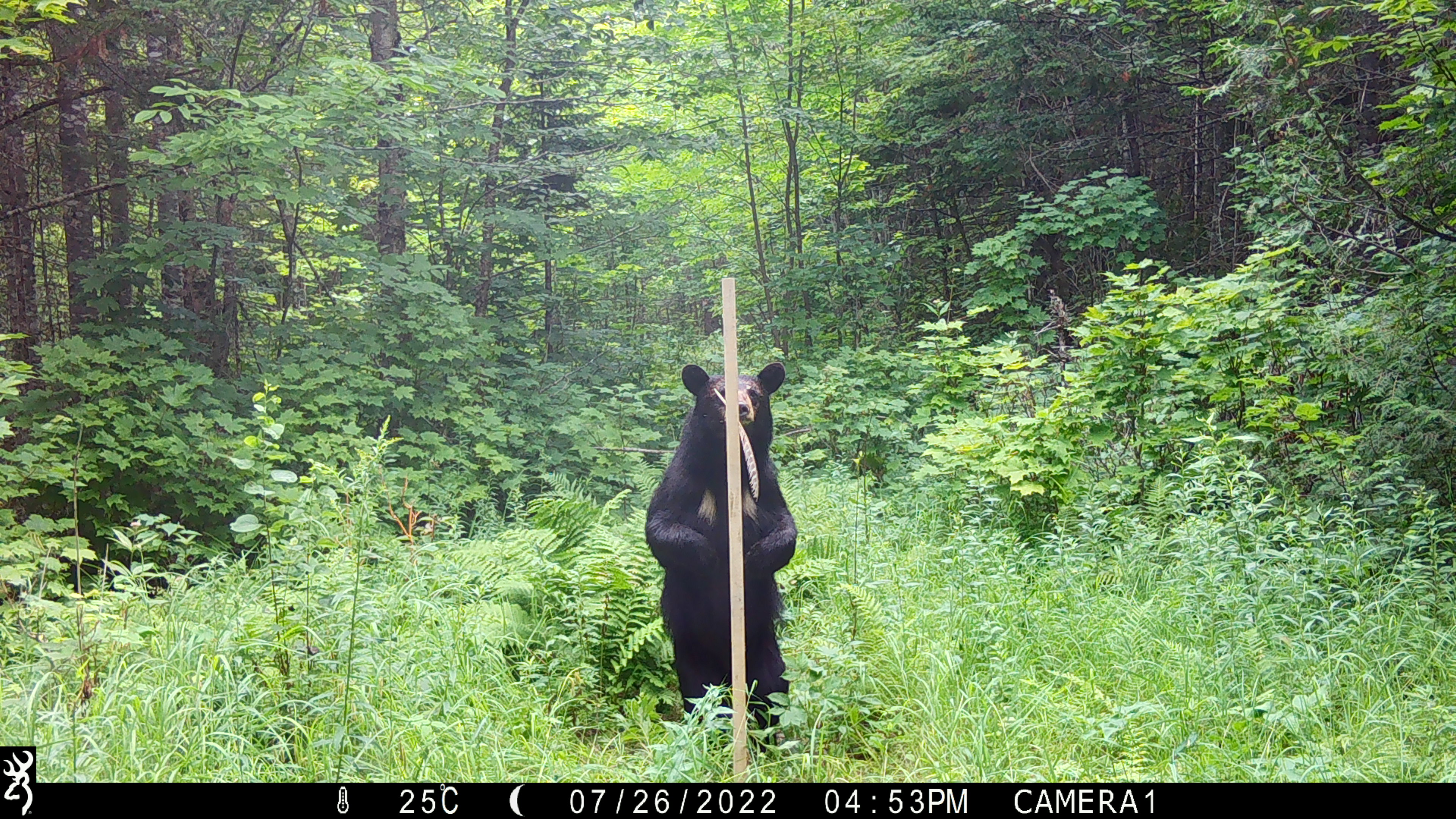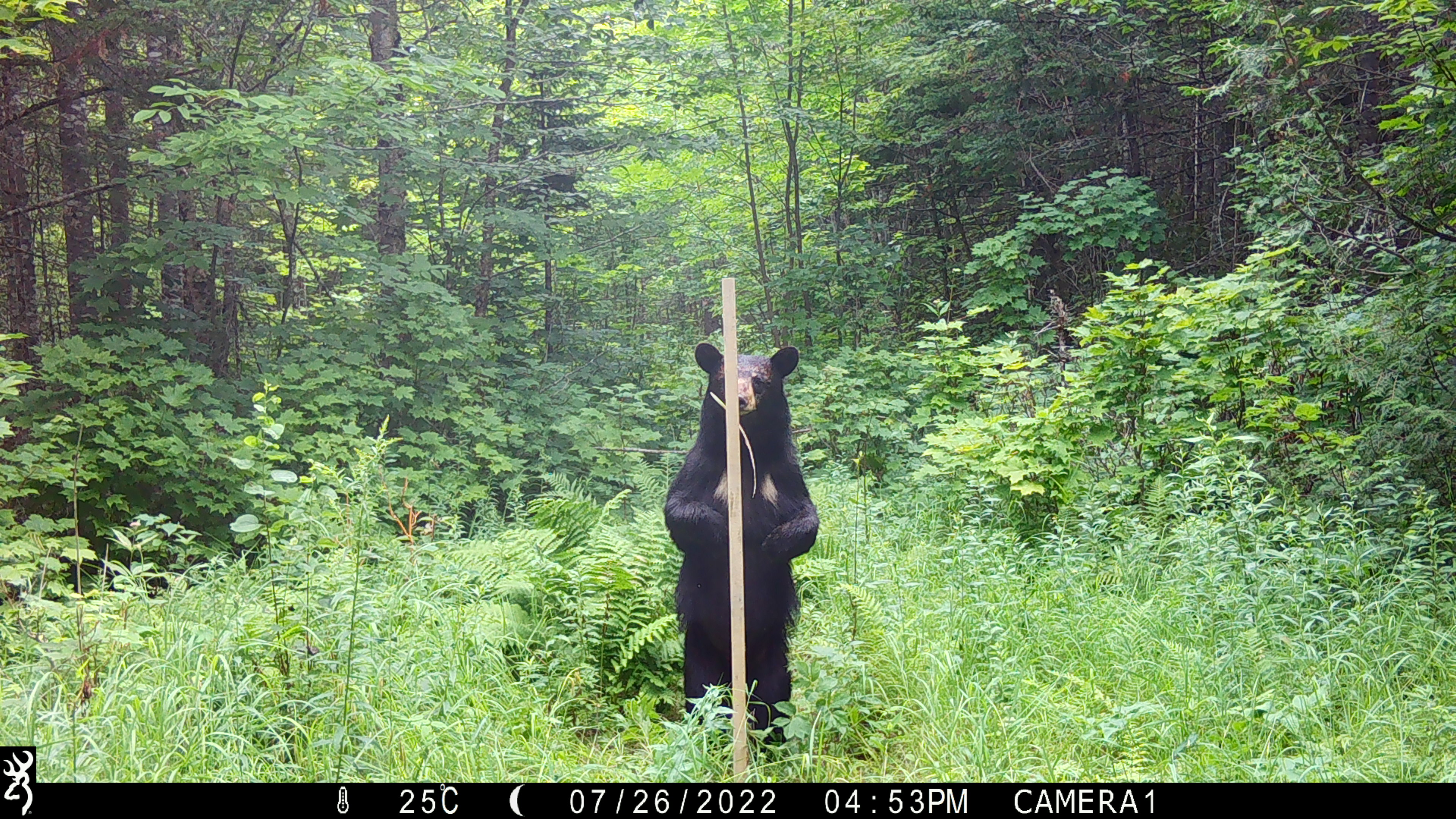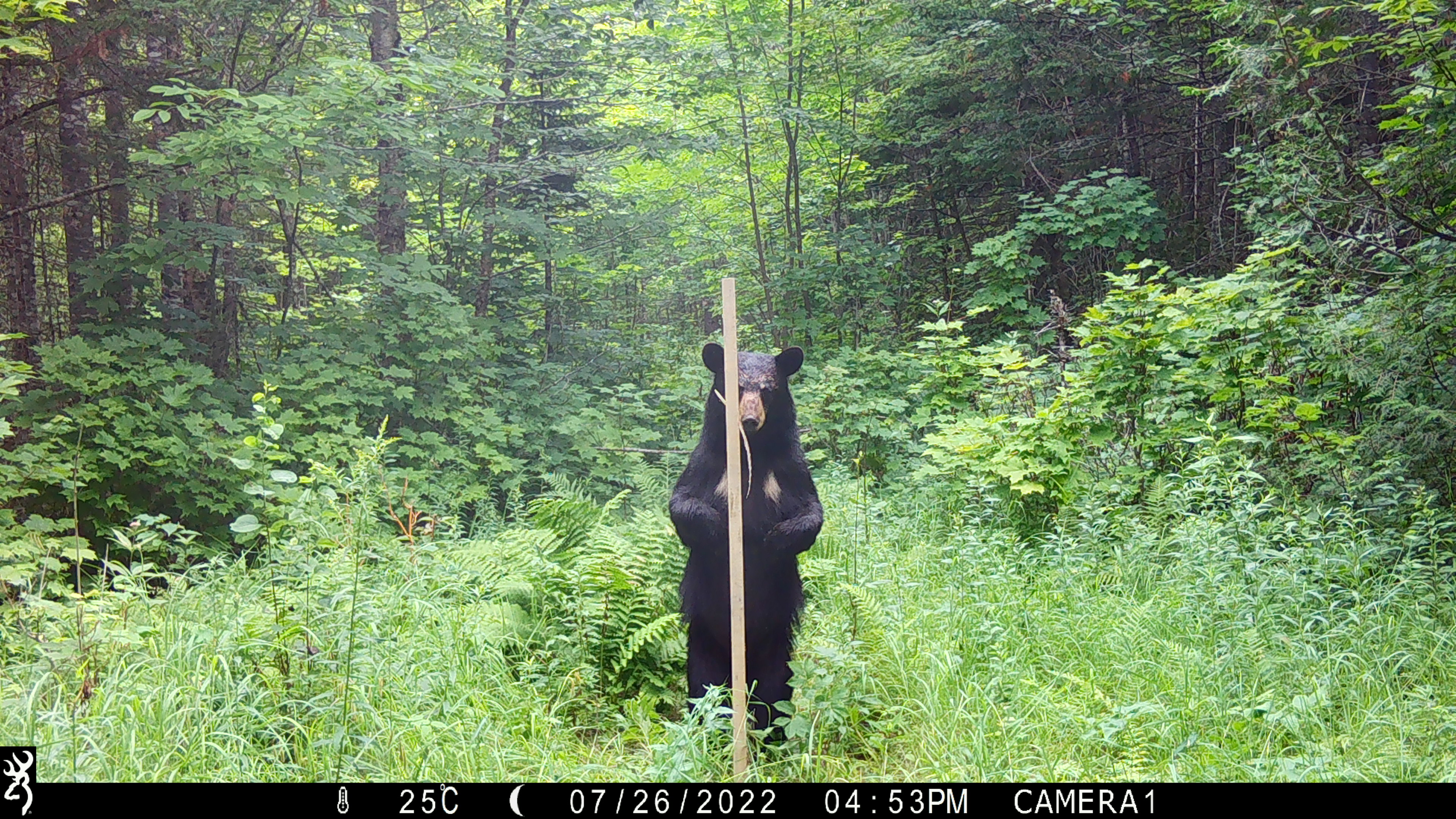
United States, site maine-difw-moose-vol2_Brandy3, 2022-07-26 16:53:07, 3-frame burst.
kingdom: Animalia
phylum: Chordata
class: Mammalia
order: Carnivora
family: Ursidae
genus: Ursus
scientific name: Ursus americanus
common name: black bear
Black bear (Ursus americanus).